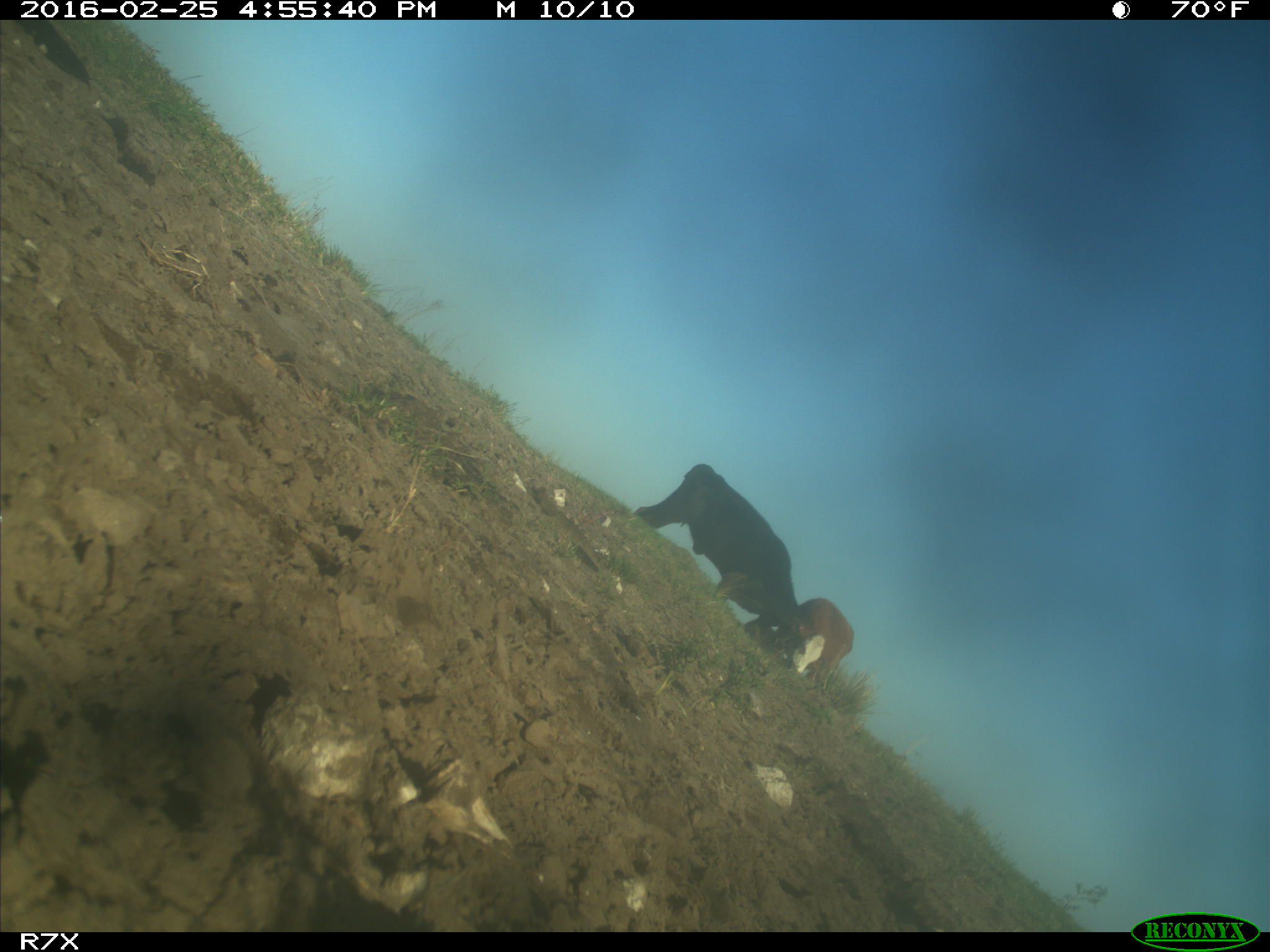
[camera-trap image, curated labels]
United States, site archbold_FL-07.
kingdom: Animalia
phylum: Chordata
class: Mammalia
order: Artiodactyla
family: Bovidae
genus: Bos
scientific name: Bos taurus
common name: domestic cow